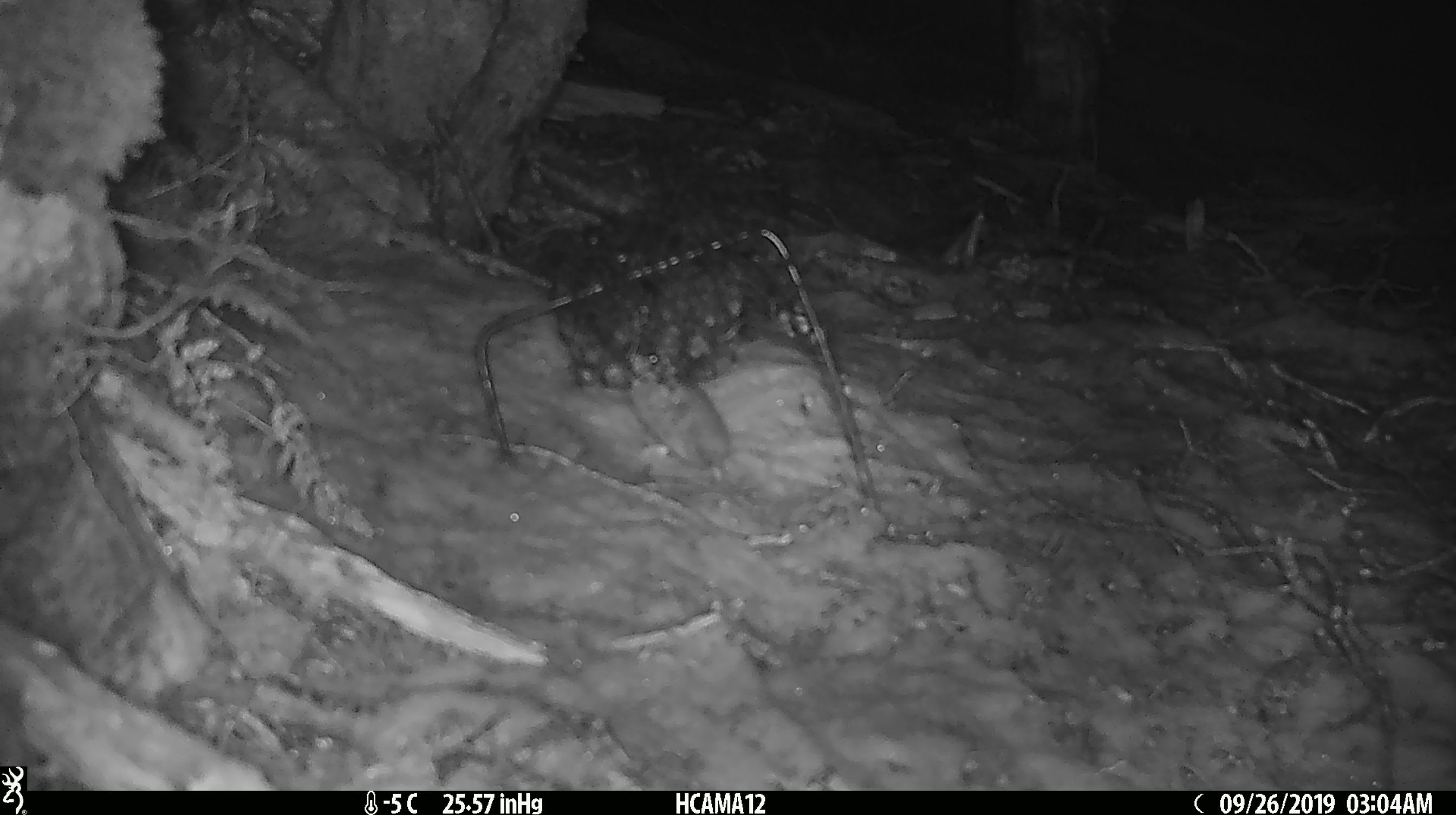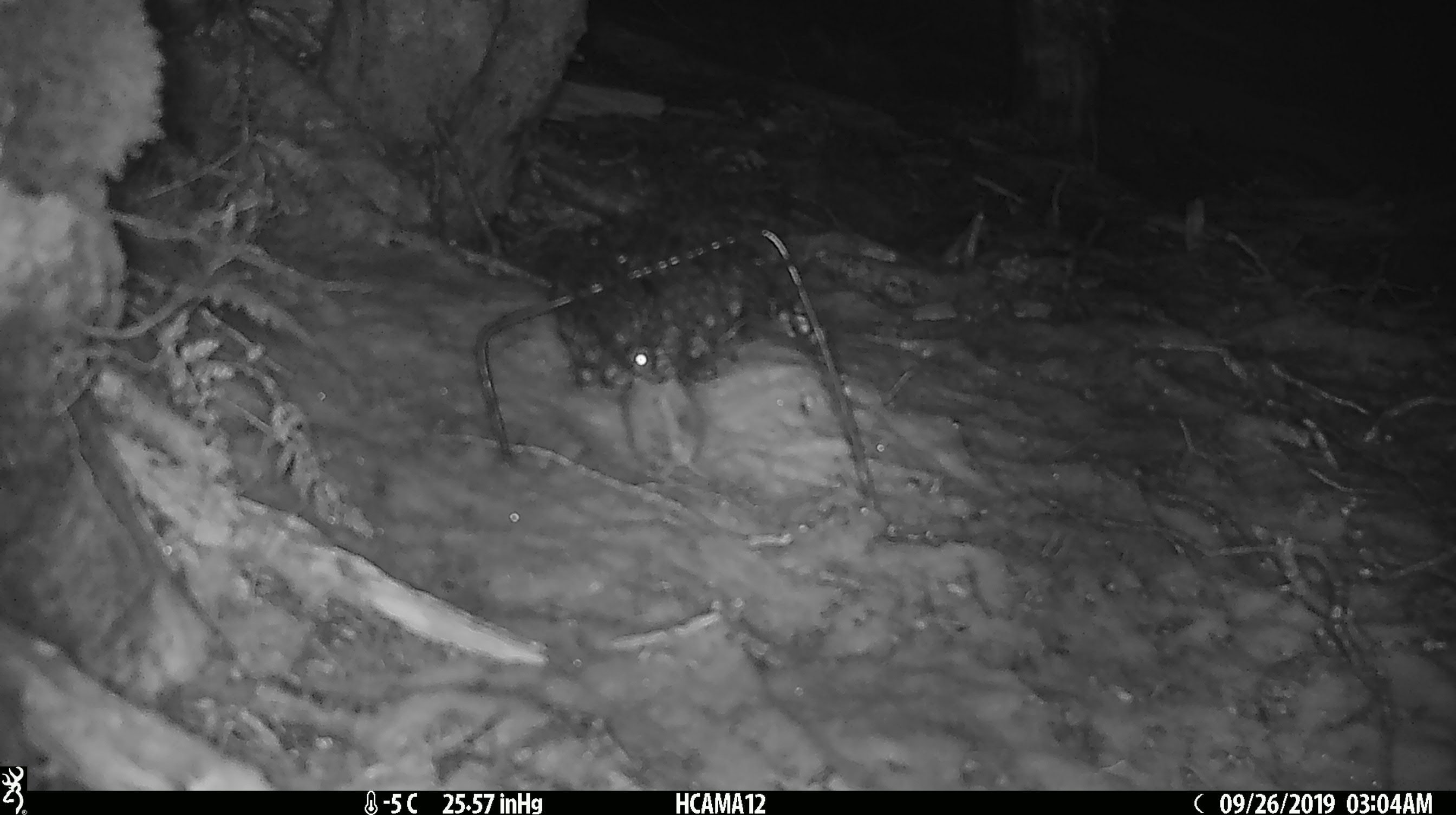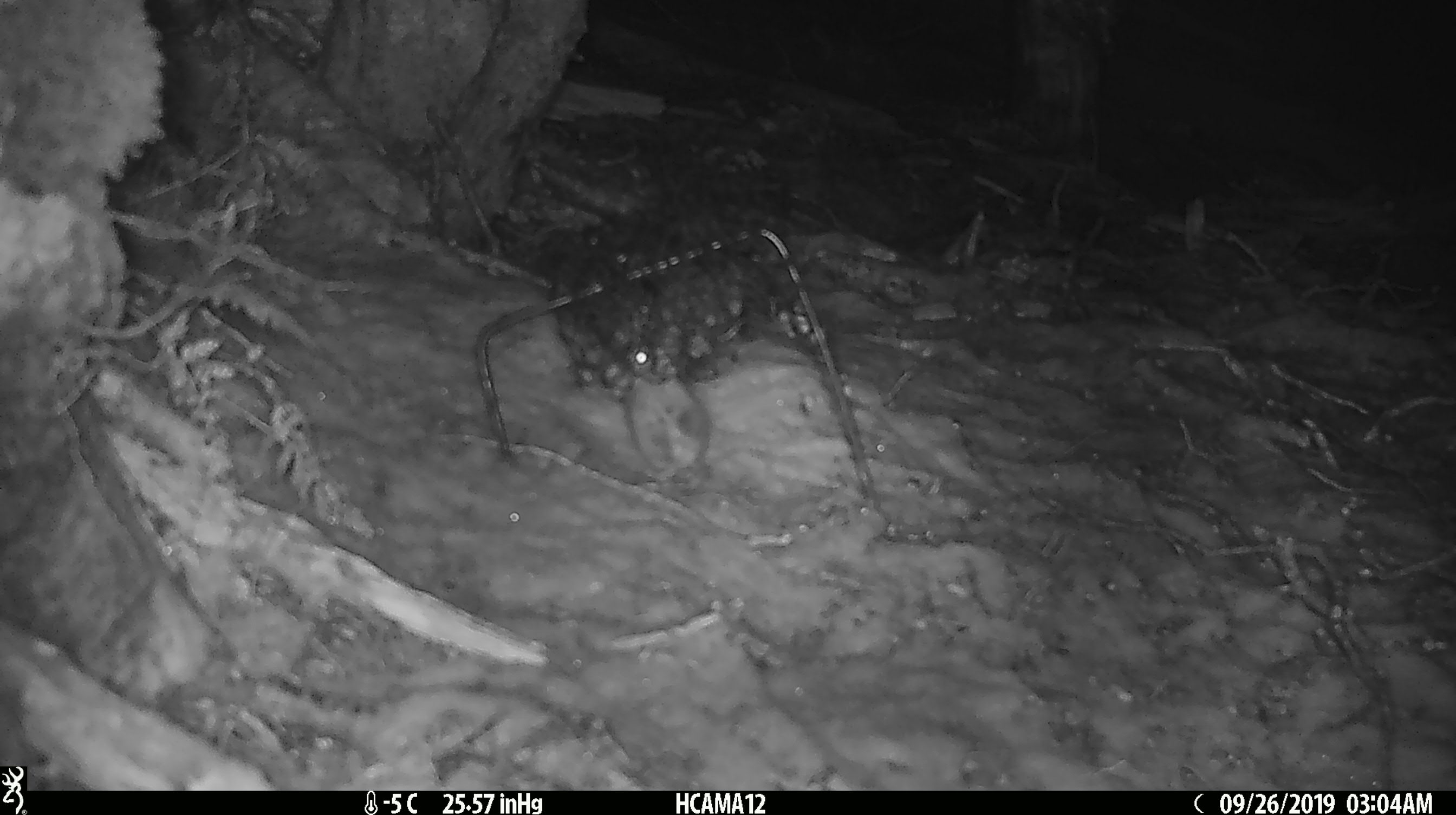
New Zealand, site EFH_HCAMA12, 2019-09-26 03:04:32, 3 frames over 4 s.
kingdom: Animalia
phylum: Chordata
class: Mammalia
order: Rodentia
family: Muridae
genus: Mus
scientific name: Mus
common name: mouse